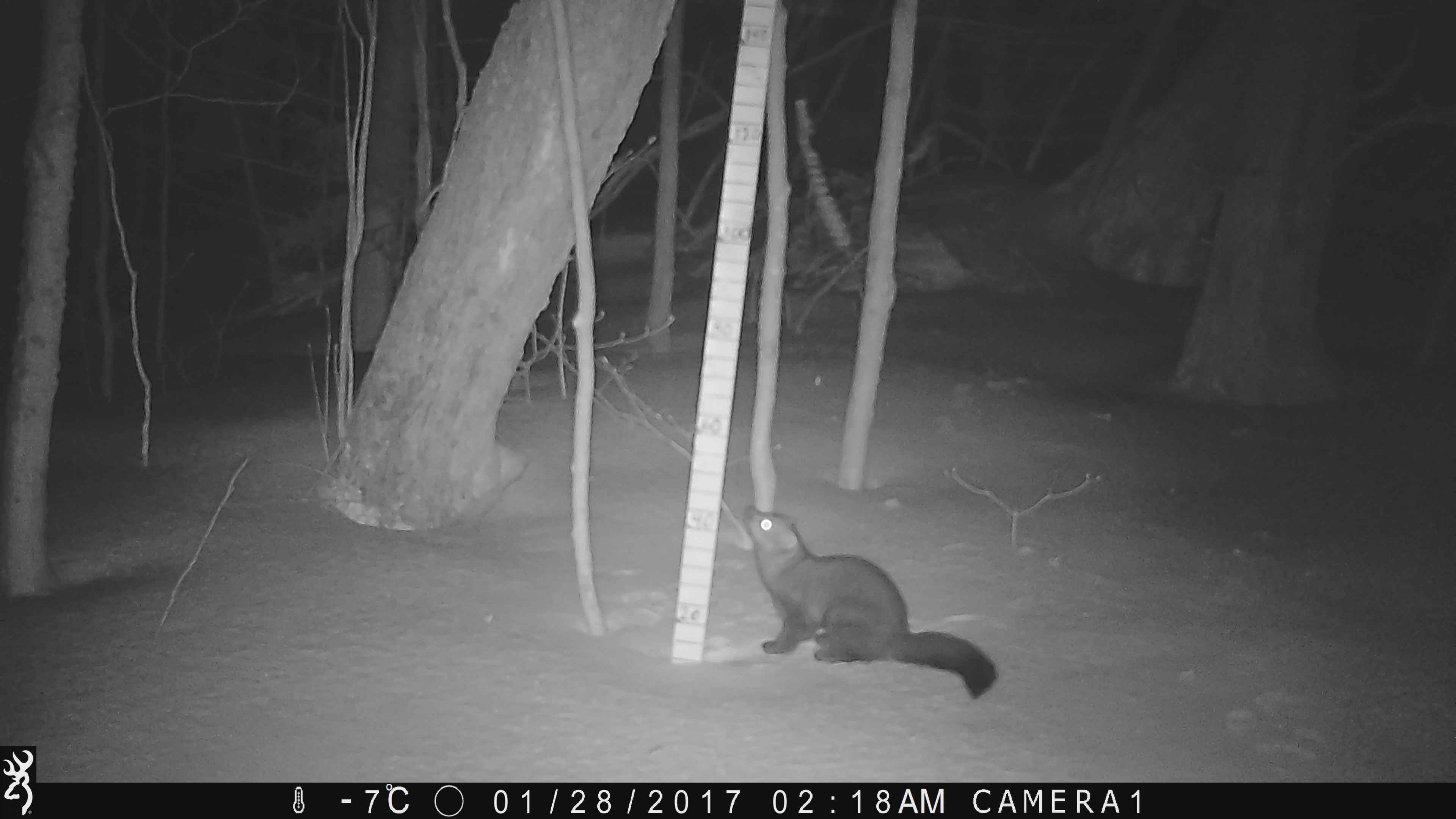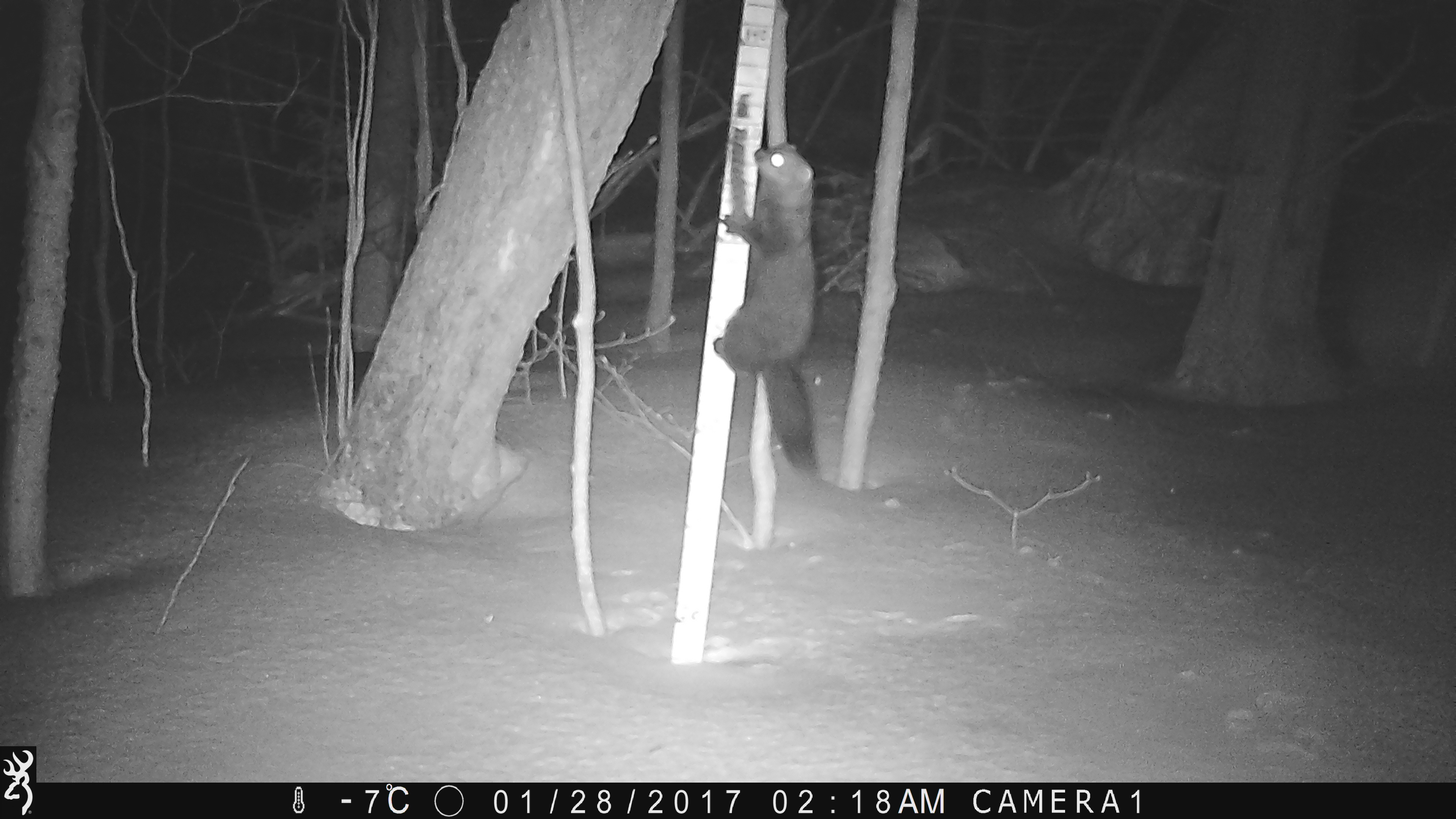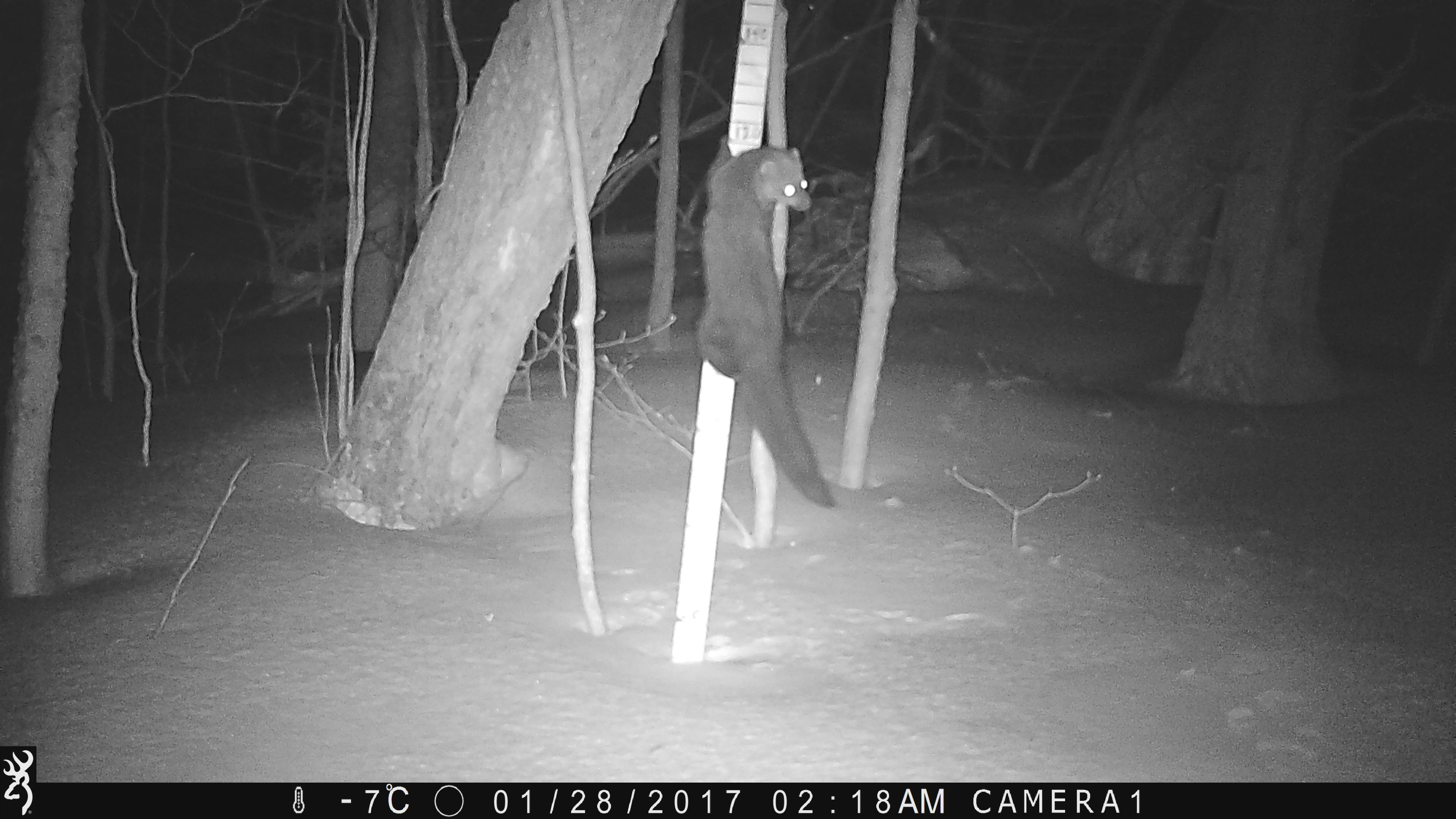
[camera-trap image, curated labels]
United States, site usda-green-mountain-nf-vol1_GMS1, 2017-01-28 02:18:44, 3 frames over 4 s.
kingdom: Animalia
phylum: Chordata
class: Mammalia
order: Carnivora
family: Mustelidae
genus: Pekania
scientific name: Pekania pennanti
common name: fisher